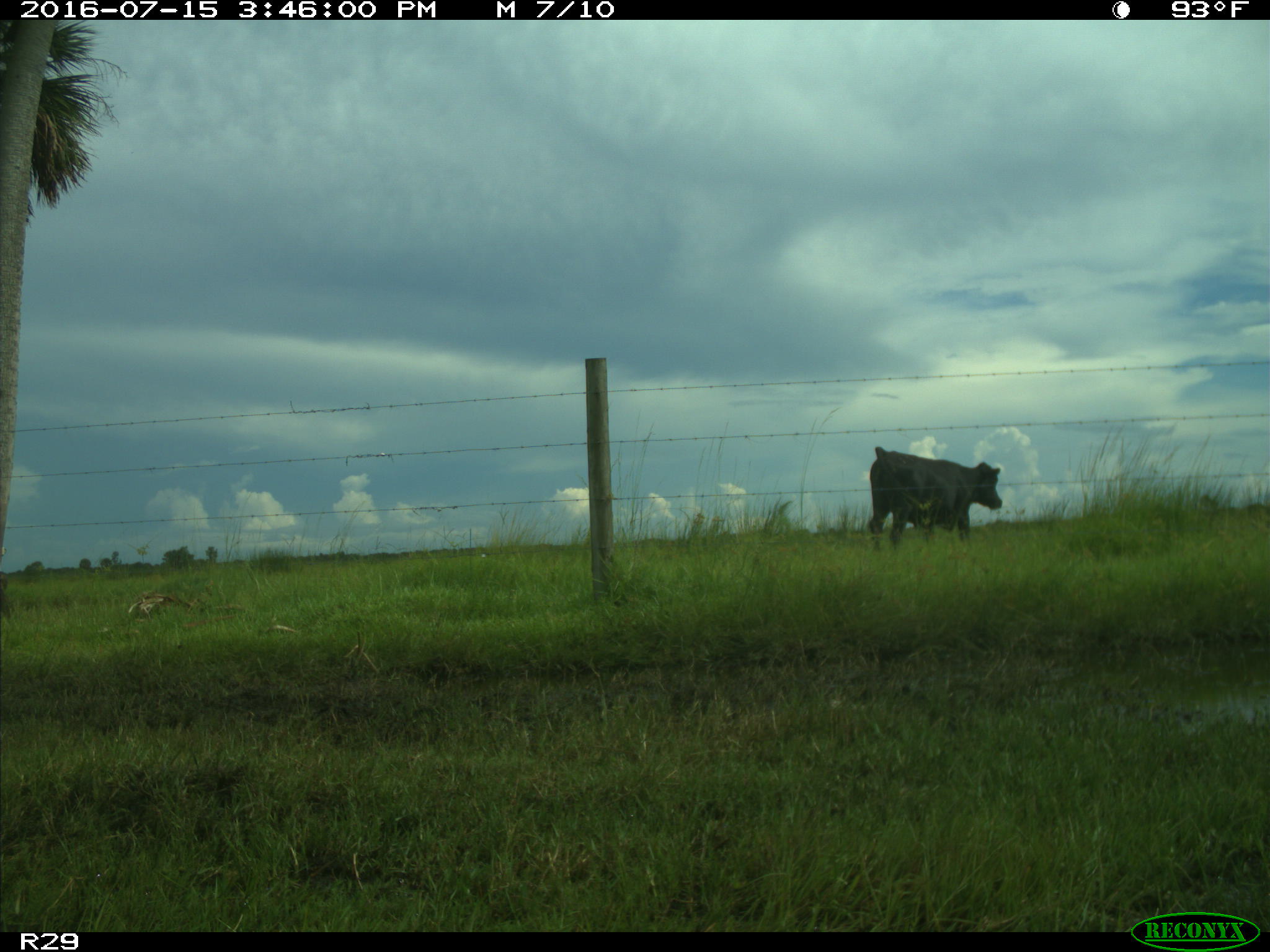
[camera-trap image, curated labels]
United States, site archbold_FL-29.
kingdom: Animalia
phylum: Chordata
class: Mammalia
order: Artiodactyla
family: Bovidae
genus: Bos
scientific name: Bos taurus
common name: domestic cow